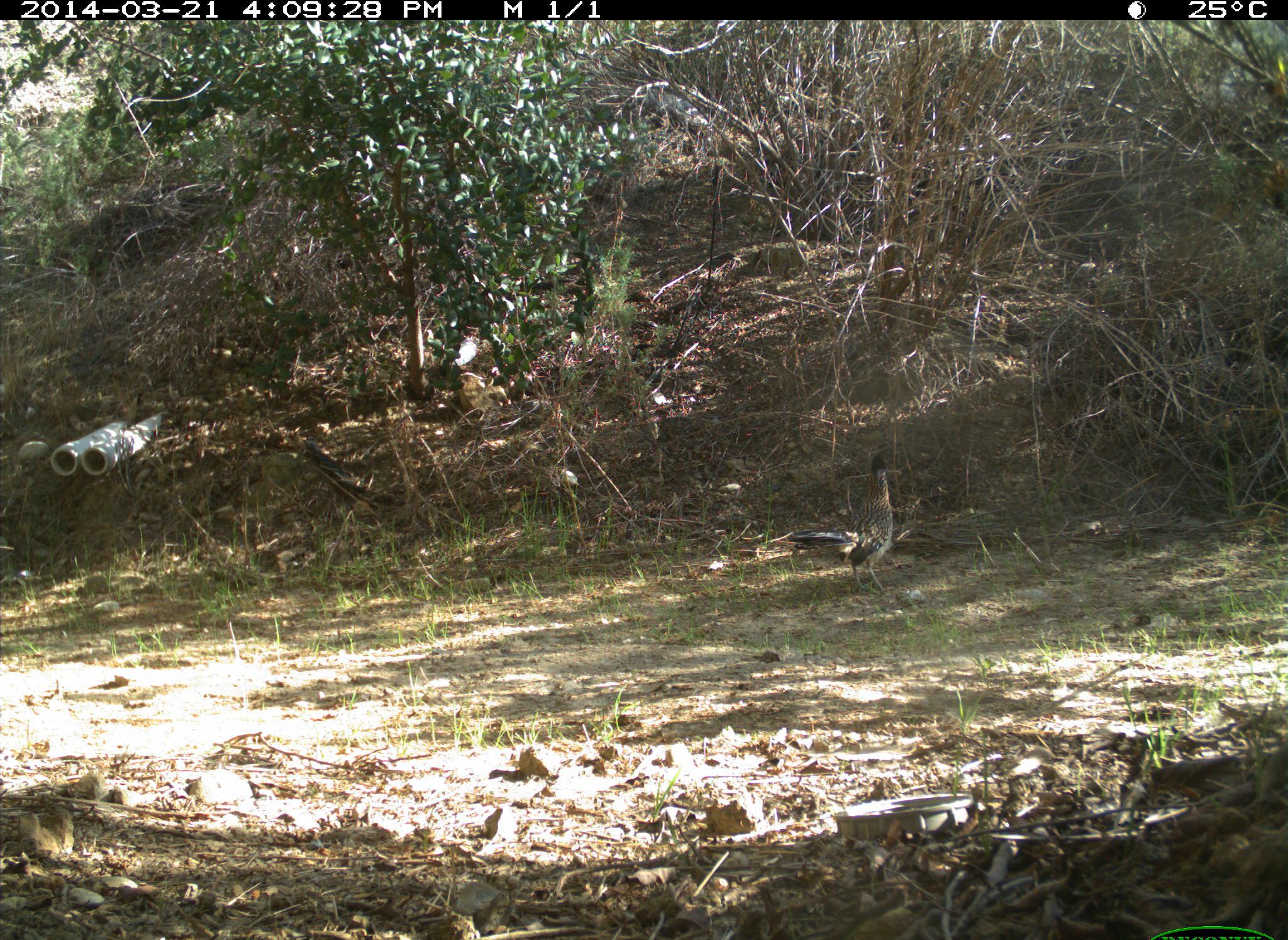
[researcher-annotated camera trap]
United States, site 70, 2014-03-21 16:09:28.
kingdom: Animalia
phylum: Chordata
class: Aves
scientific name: Aves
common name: bird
Bird (Aves).